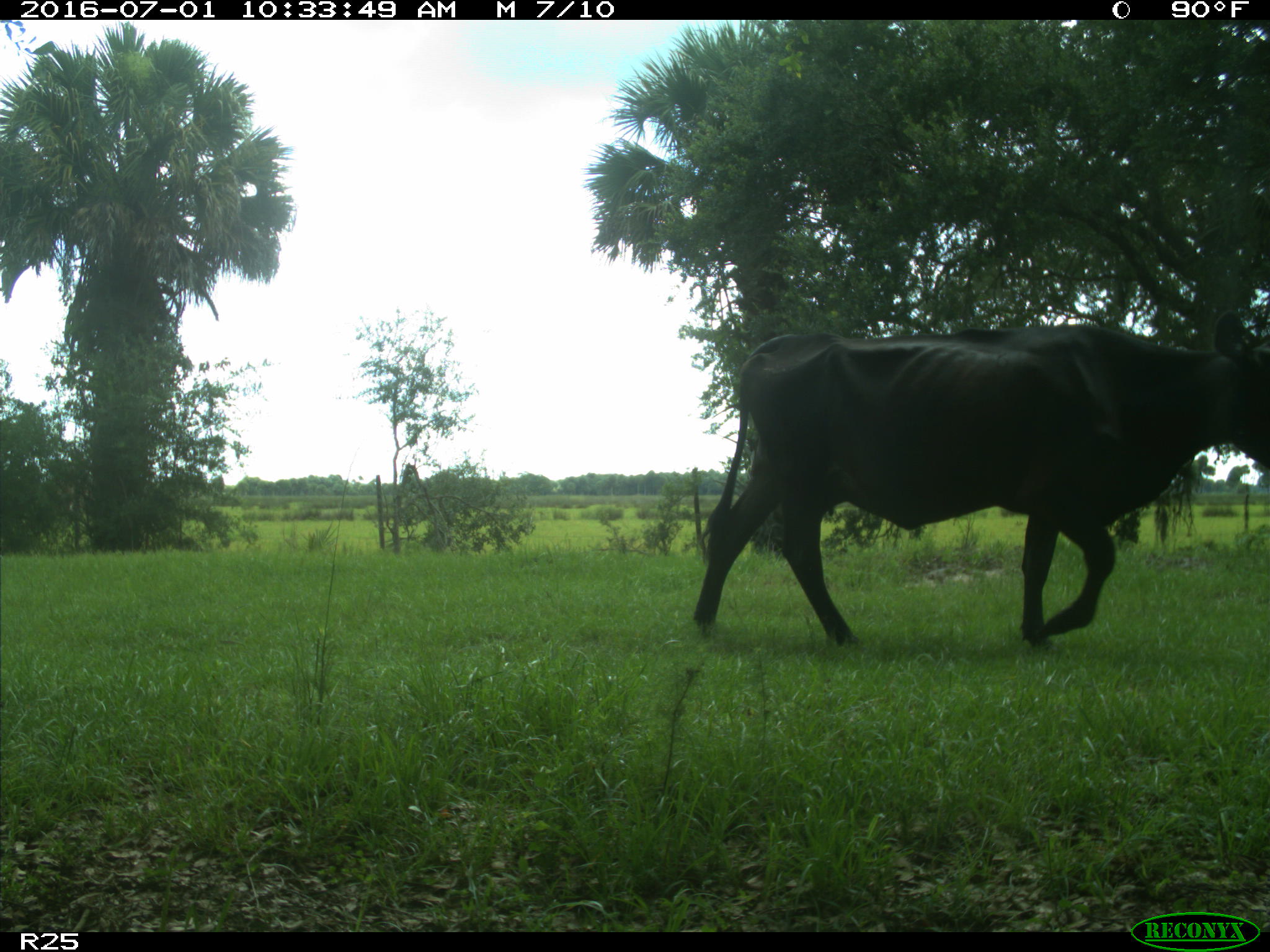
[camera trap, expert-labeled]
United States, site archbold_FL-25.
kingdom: Animalia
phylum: Chordata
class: Mammalia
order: Artiodactyla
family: Bovidae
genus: Bos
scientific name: Bos taurus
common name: domestic cow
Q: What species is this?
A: Bos taurus (domestic cow).